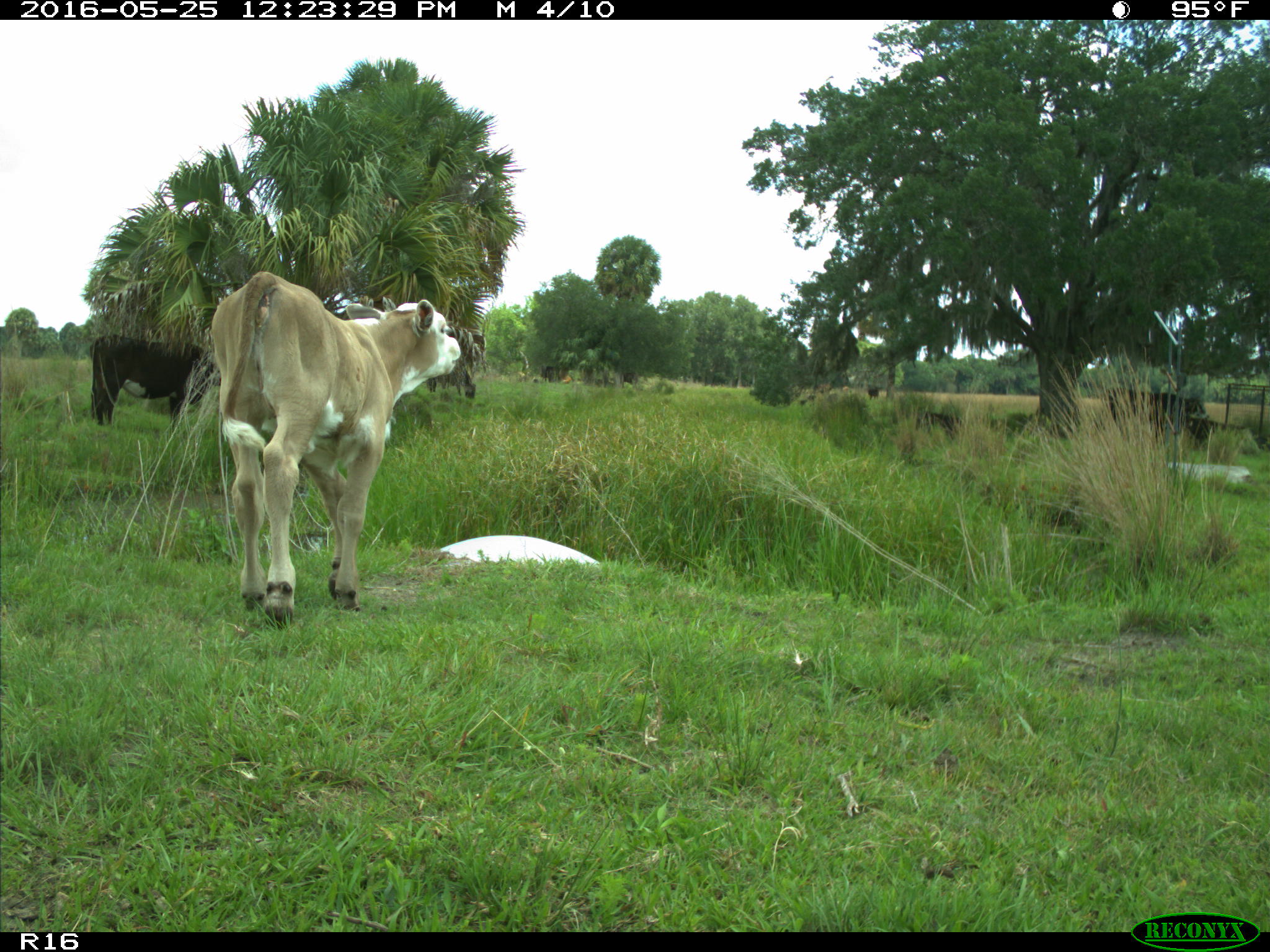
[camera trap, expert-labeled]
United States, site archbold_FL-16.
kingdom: Animalia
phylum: Chordata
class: Mammalia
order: Artiodactyla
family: Bovidae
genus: Bos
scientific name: Bos taurus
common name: domestic cow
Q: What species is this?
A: Bos taurus (domestic cow).